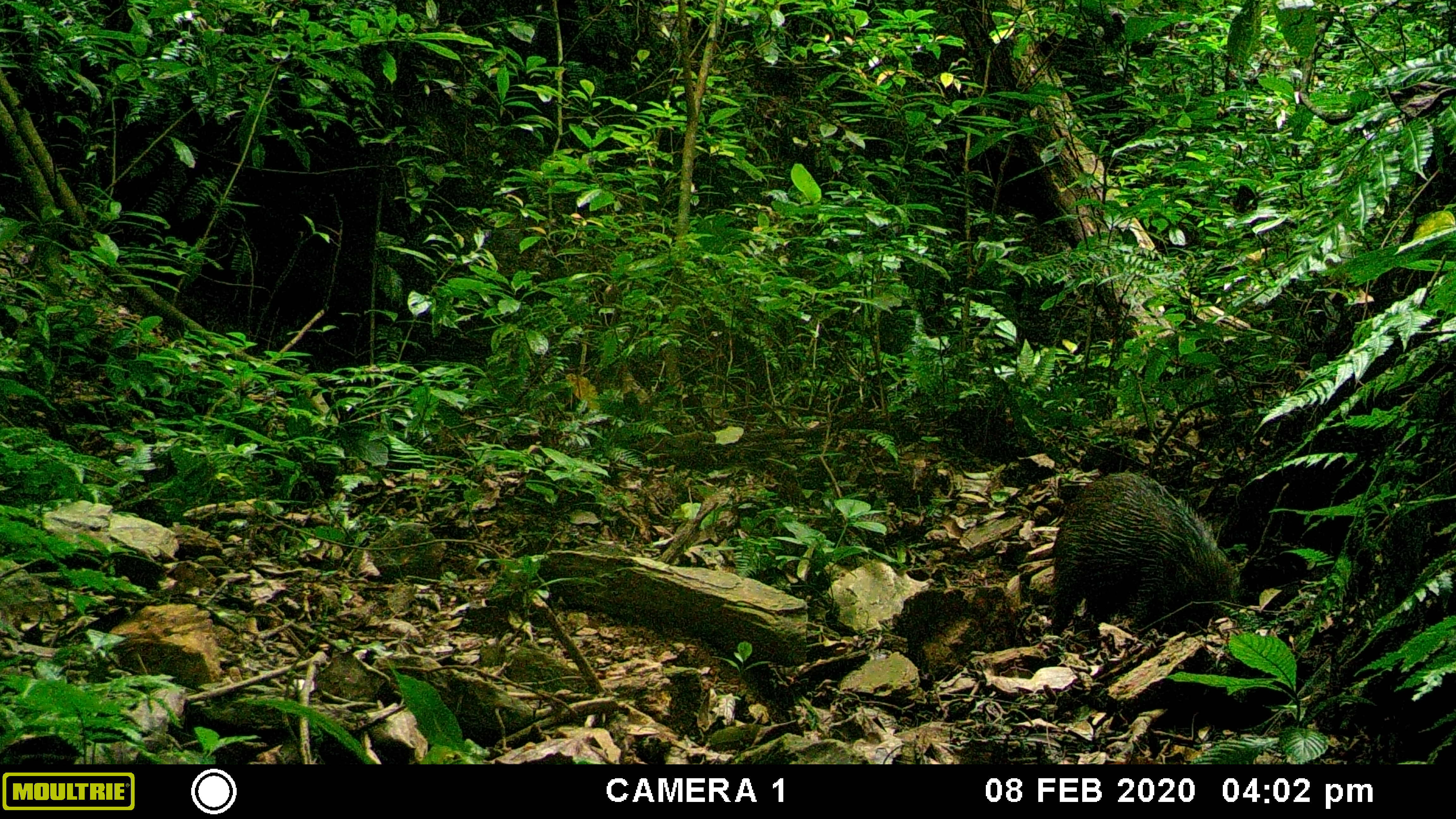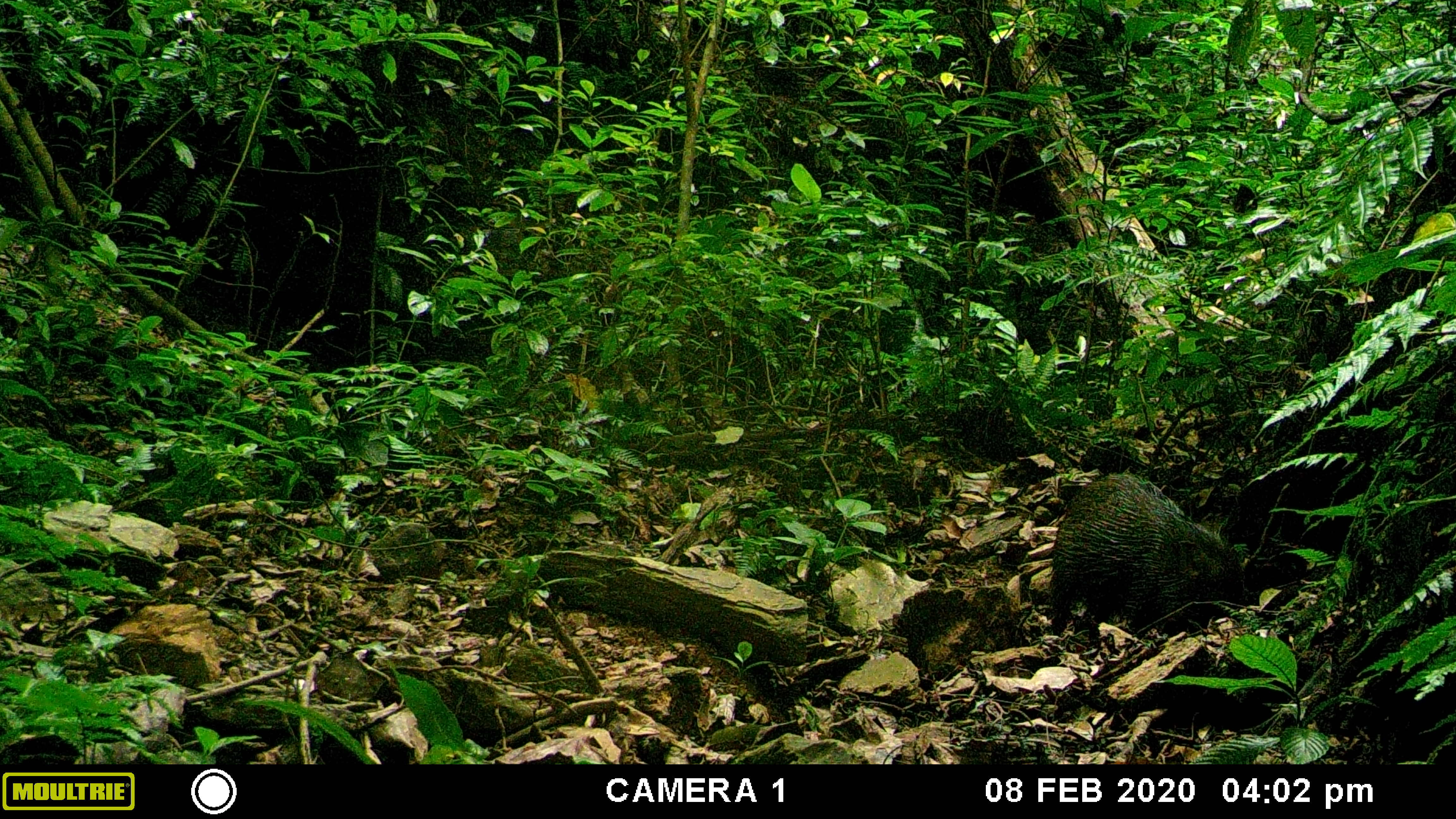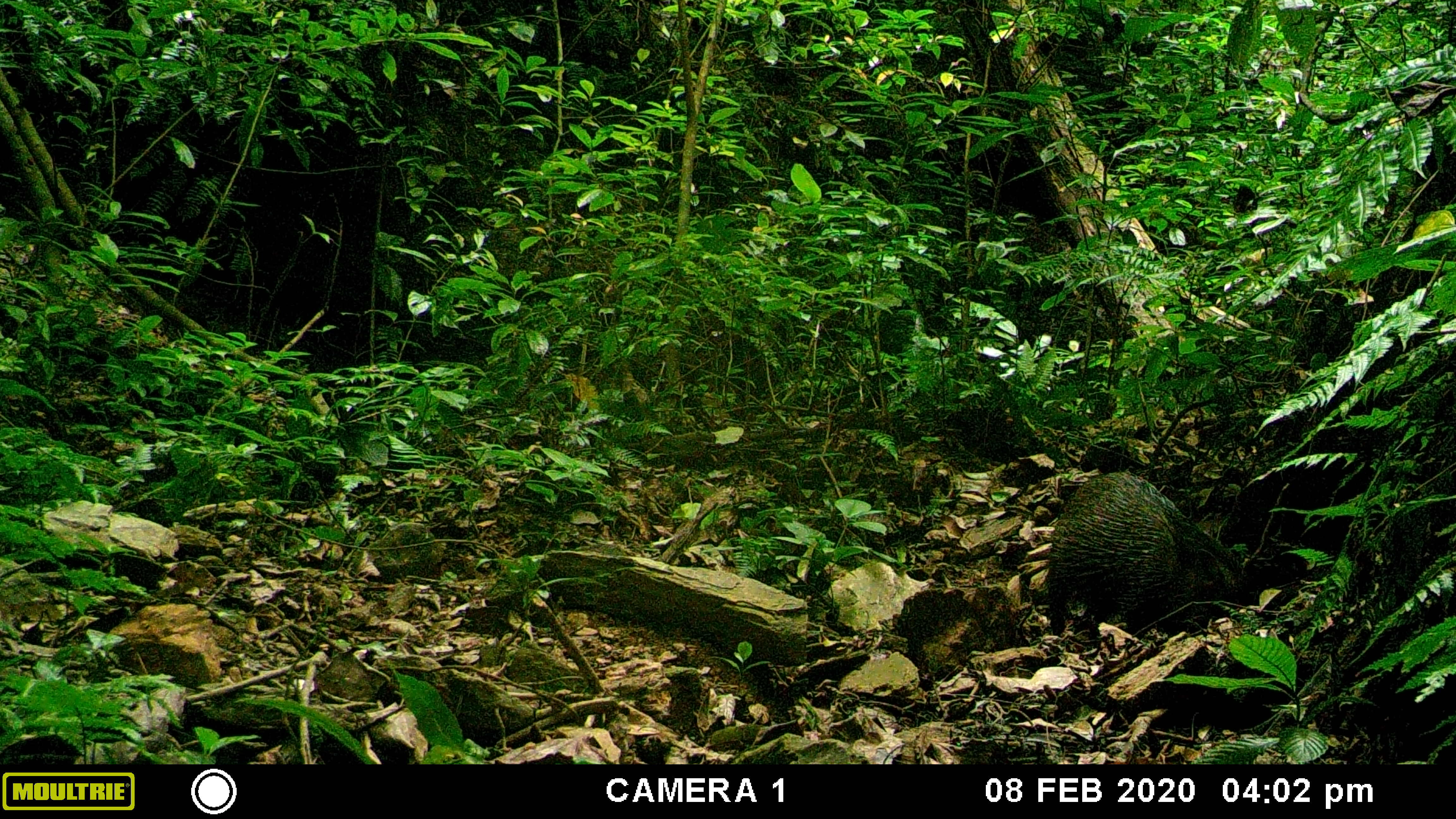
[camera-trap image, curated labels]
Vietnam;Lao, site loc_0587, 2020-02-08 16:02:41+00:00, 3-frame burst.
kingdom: Animalia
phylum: Chordata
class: Mammalia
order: Artiodactyla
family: Suidae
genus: Sus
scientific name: Sus scrofa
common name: eurasian wild pig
Eurasian wild pig (Sus scrofa). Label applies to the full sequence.